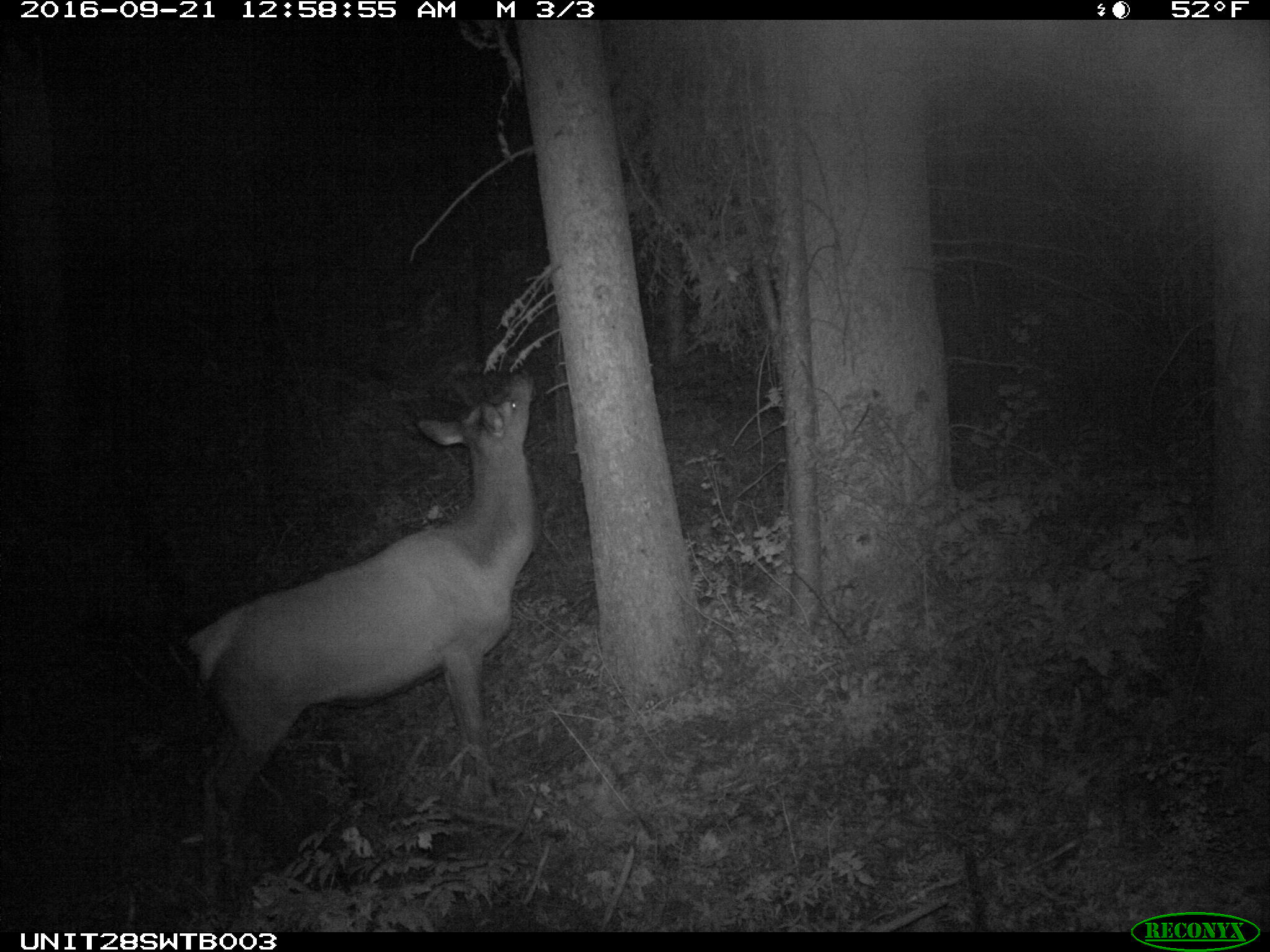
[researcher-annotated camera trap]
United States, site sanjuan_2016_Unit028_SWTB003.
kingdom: Animalia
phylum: Chordata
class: Mammalia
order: Artiodactyla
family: Cervidae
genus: Cervus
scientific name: Cervus elaphus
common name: red deer